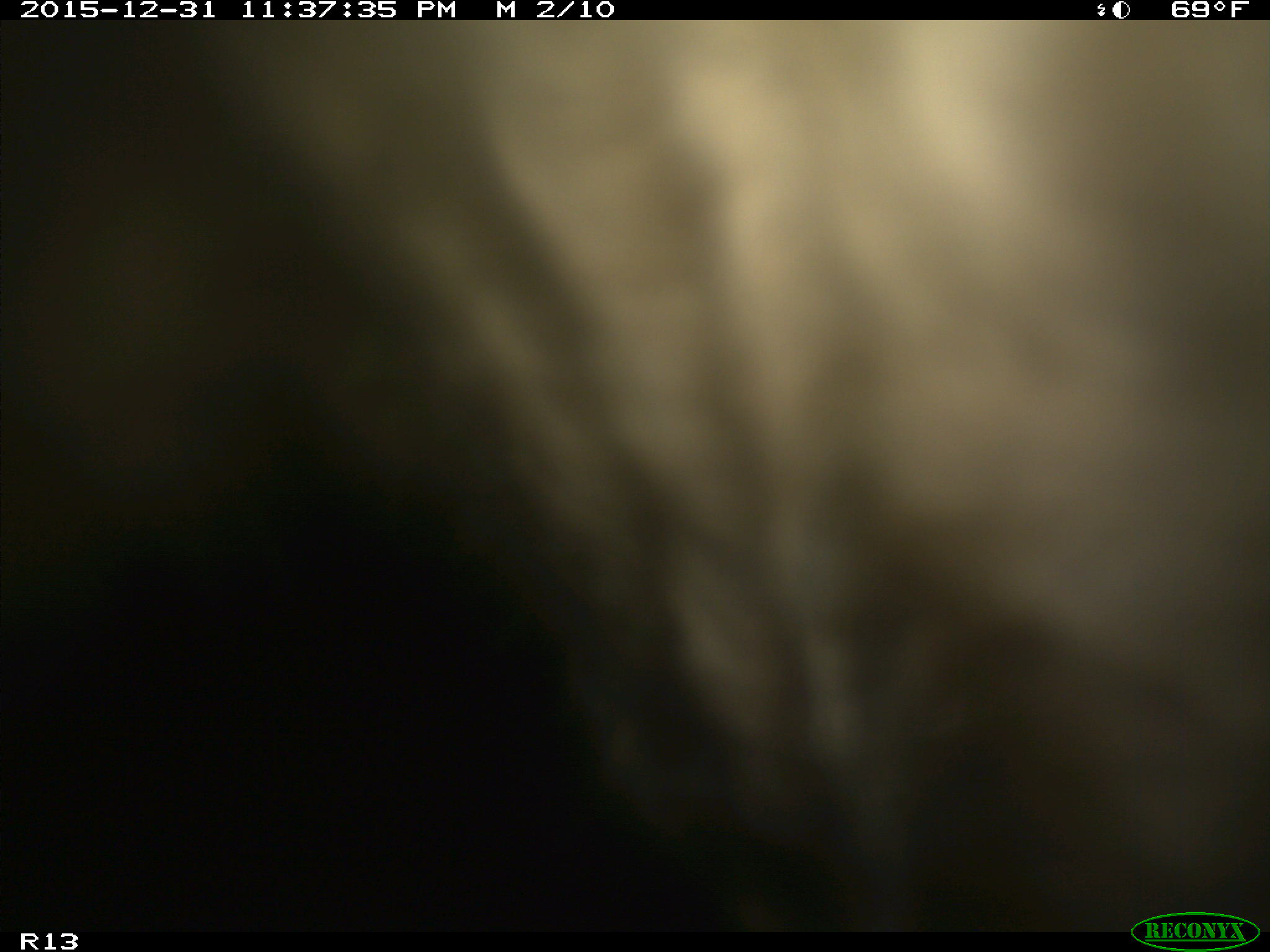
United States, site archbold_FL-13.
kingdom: Animalia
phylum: Chordata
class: Mammalia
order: Artiodactyla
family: Bovidae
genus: Bos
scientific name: Bos taurus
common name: domestic cow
Bos taurus (domestic cow).